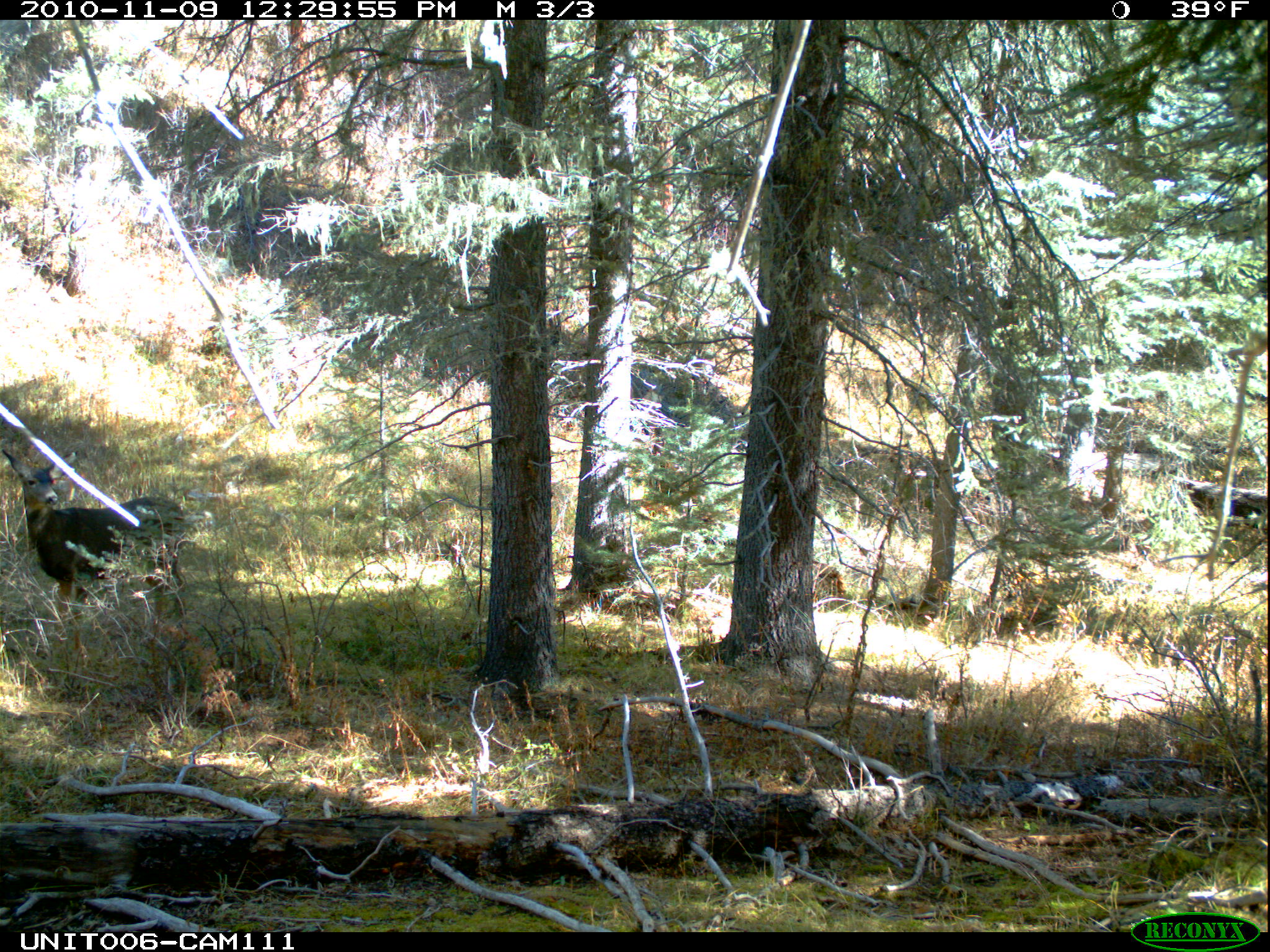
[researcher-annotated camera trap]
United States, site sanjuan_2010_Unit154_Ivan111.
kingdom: Animalia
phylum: Chordata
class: Mammalia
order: Artiodactyla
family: Cervidae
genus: Odocoileus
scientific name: Odocoileus hemionus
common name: mule deer